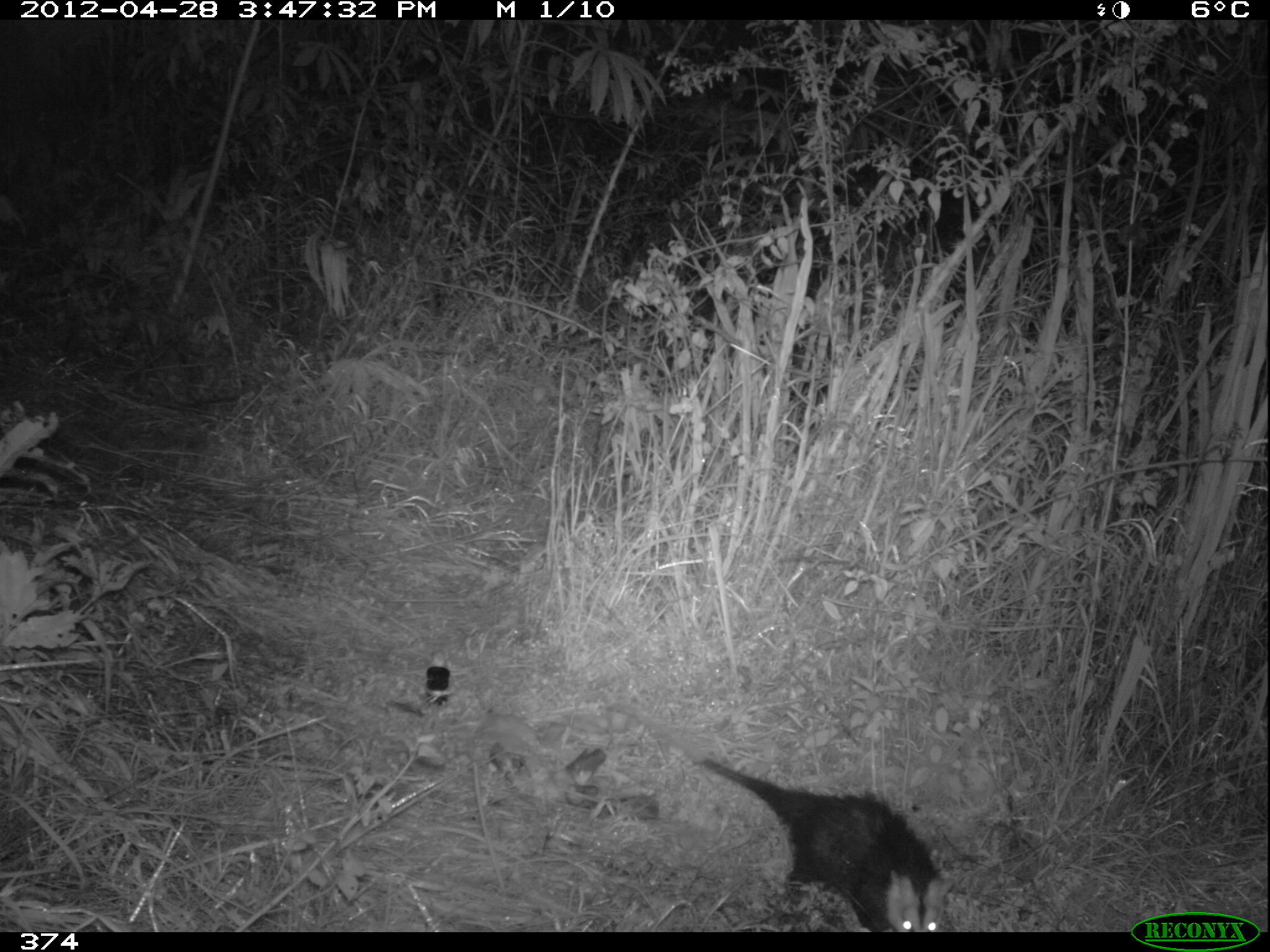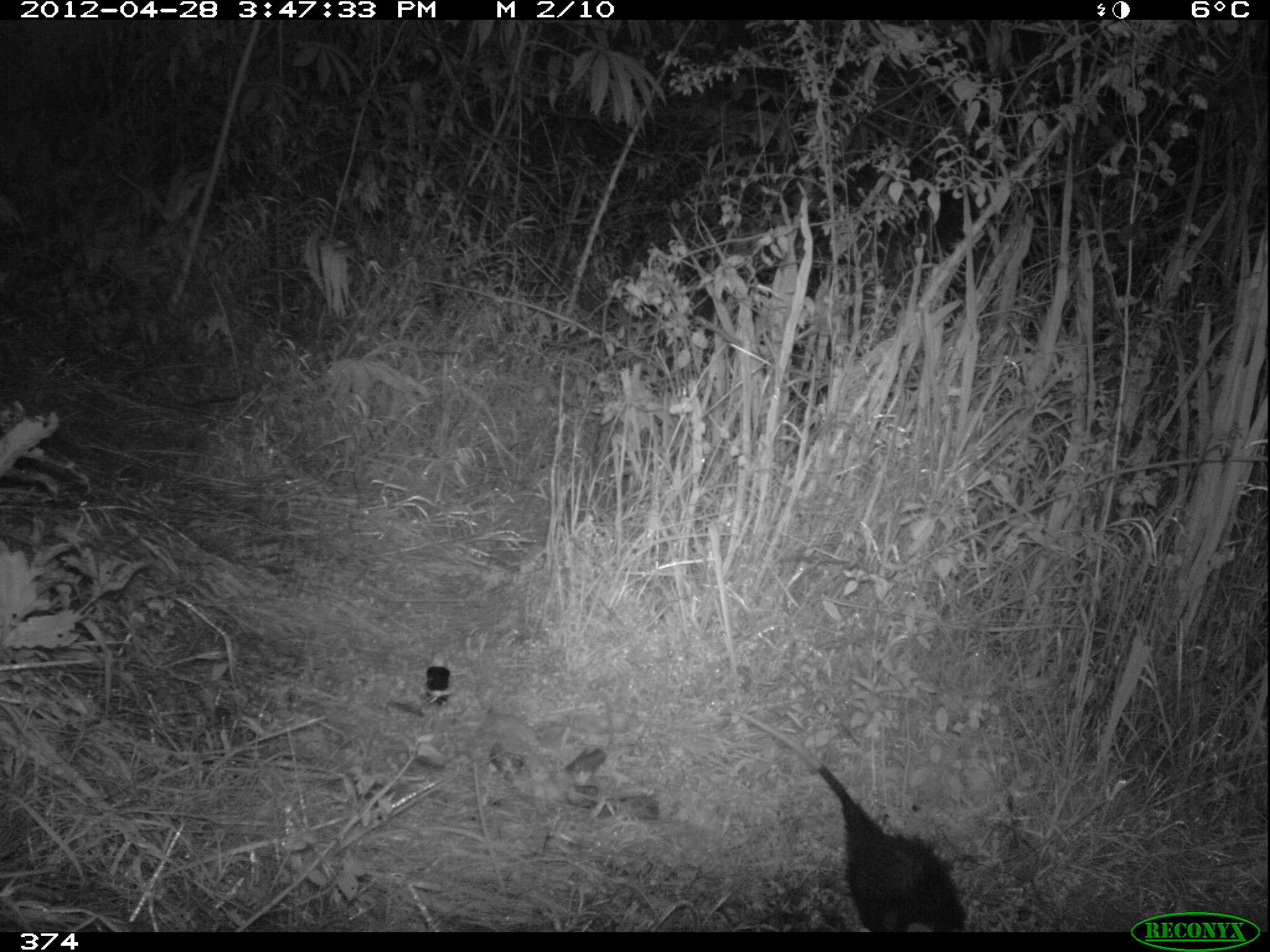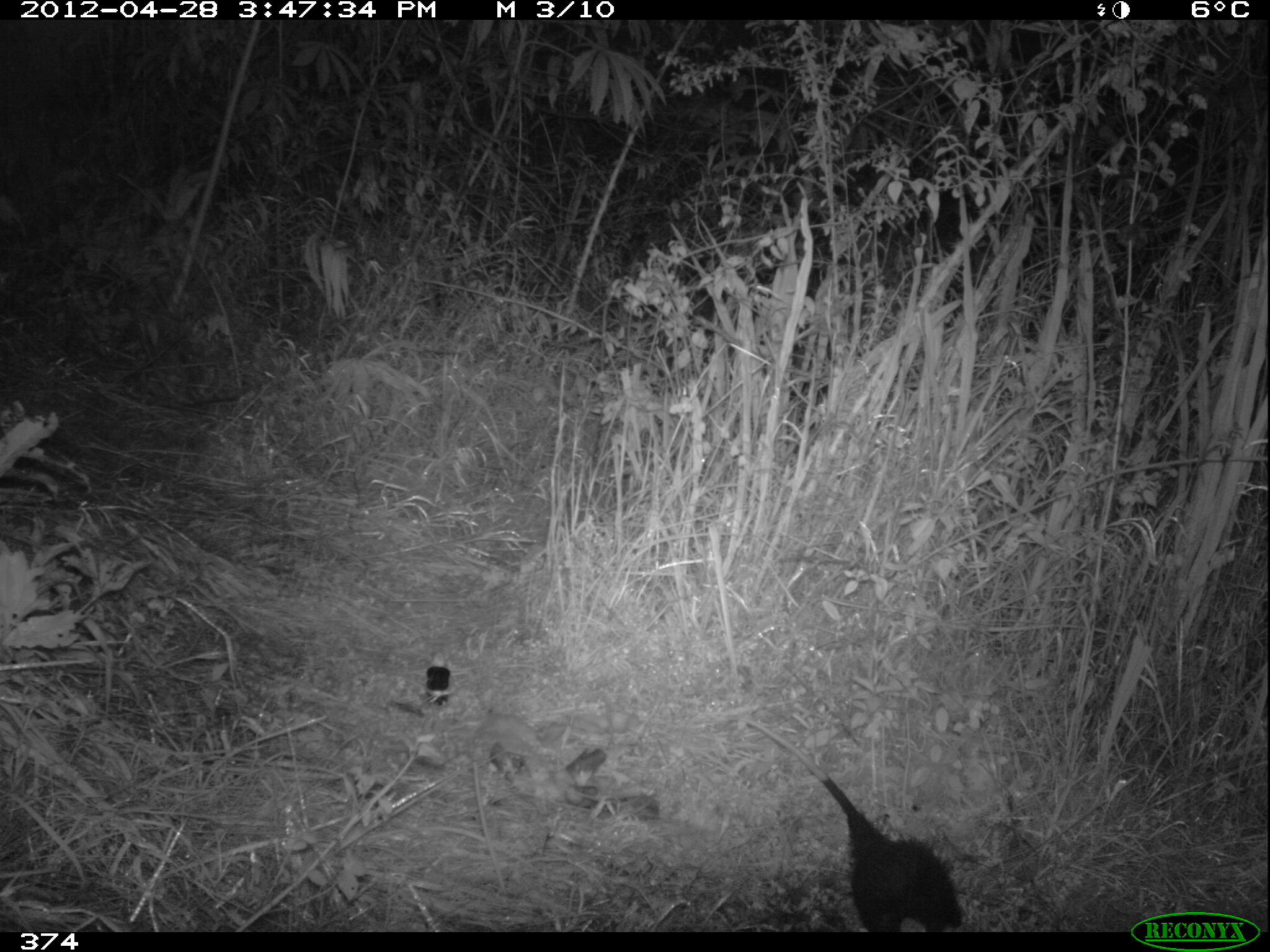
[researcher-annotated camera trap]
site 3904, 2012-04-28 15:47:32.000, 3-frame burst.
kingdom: Animalia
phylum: Chordata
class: Mammalia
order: Didelphimorphia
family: Didelphidae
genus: Didelphis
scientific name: Didelphis pernigra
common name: andean white-eared opossum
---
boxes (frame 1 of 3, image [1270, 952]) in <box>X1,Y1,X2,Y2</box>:
didelphis pernigra: <box>609,697,962,932</box>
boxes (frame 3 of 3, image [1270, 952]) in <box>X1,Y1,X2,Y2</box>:
didelphis pernigra: <box>723,714,963,931</box>